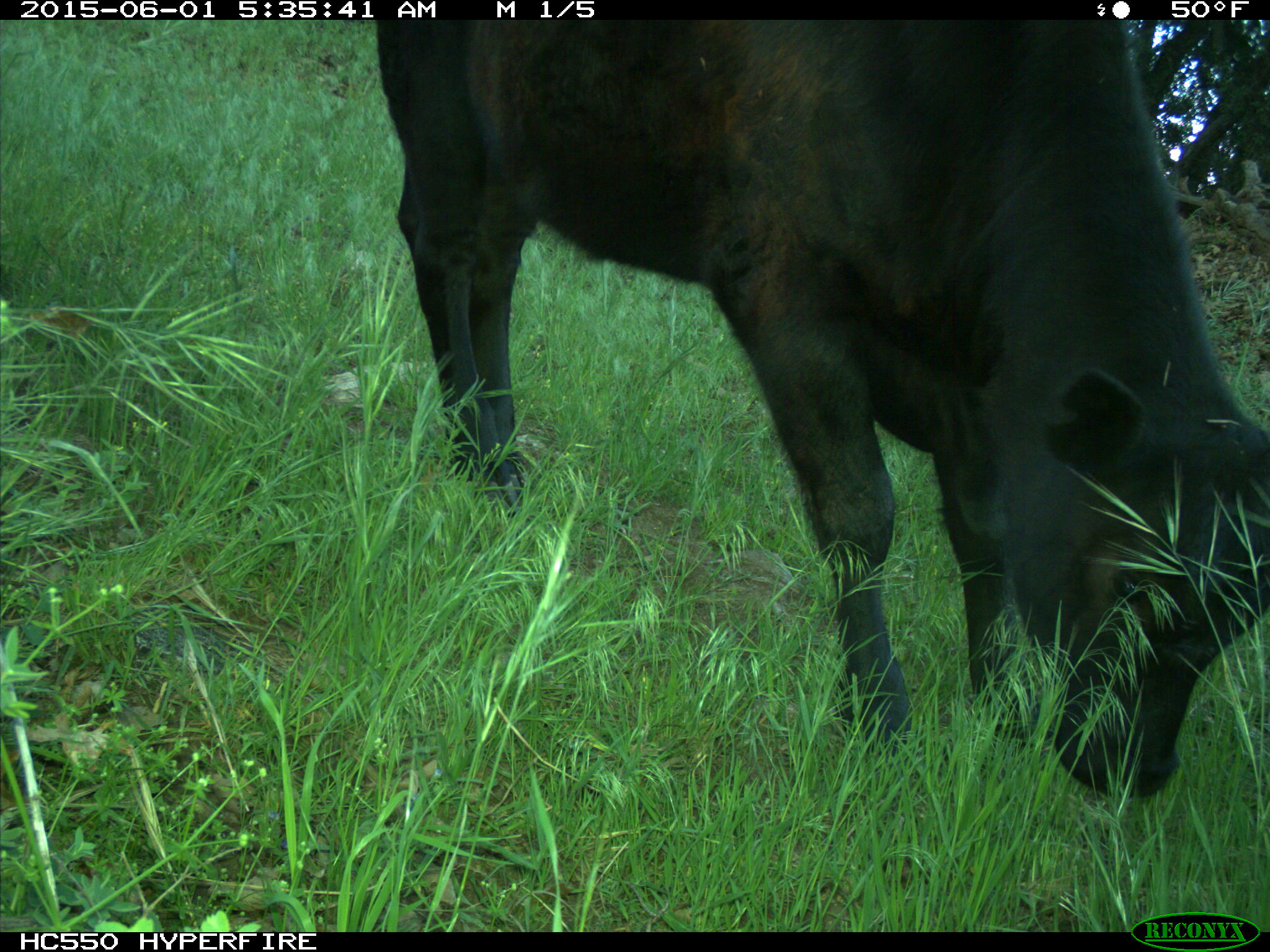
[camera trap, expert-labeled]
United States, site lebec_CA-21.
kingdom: Animalia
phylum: Chordata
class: Mammalia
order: Artiodactyla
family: Bovidae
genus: Bos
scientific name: Bos taurus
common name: domestic cow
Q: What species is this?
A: Bos taurus (domestic cow).